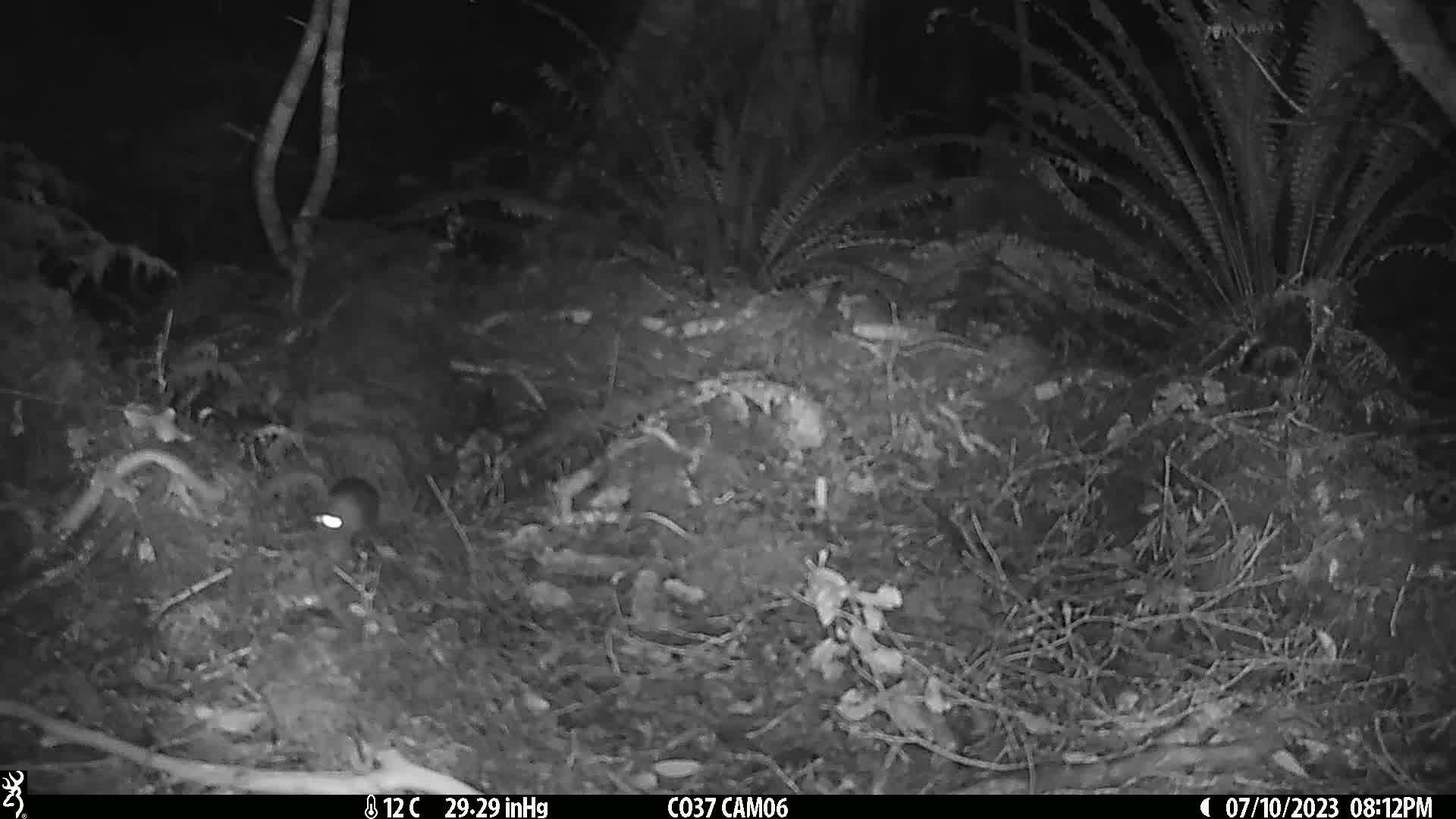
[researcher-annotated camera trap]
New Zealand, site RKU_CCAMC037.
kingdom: Animalia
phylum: Chordata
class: Mammalia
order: Rodentia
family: Muridae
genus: Rattus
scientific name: Rattus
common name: rat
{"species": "rat (Rattus)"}